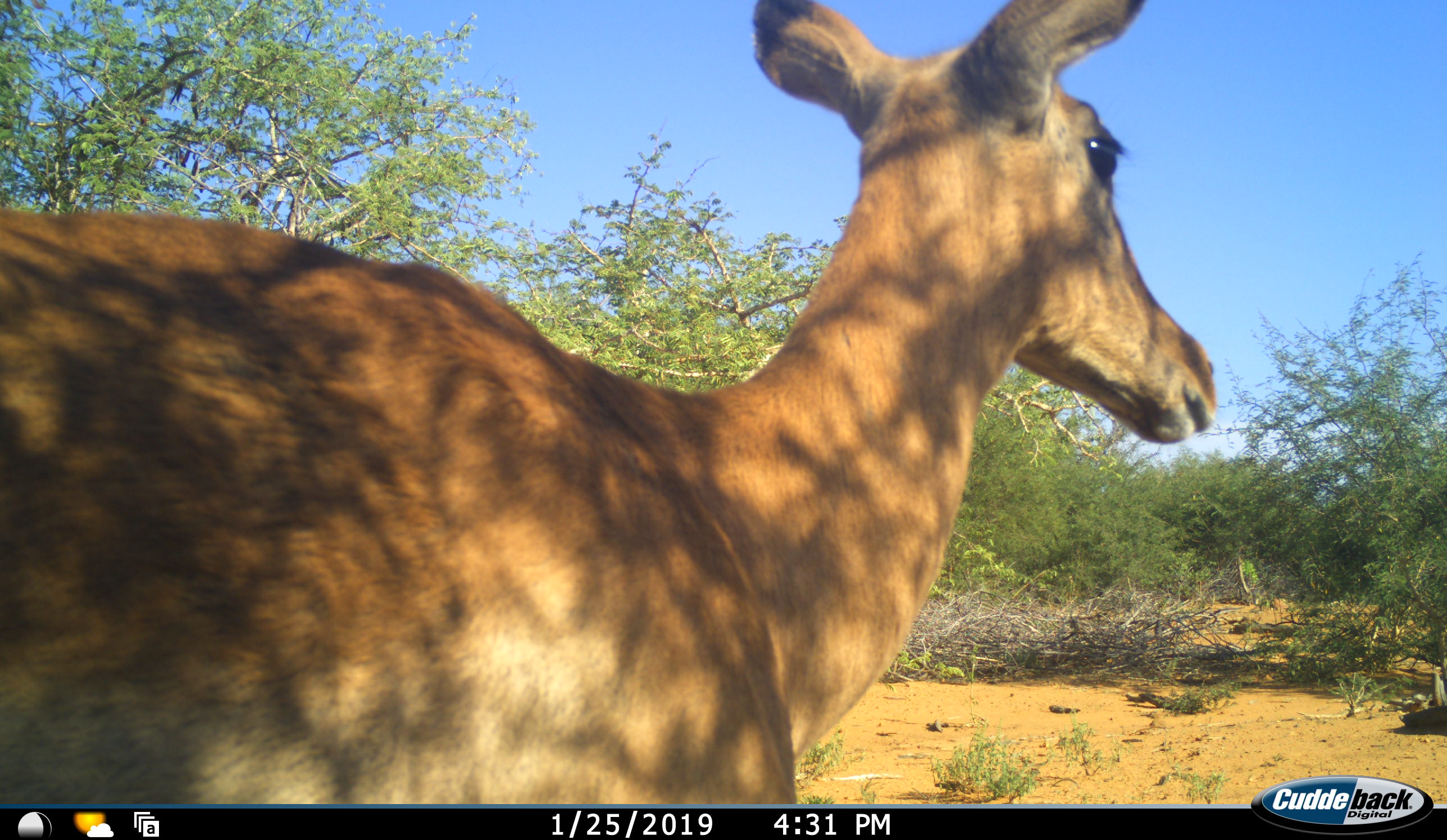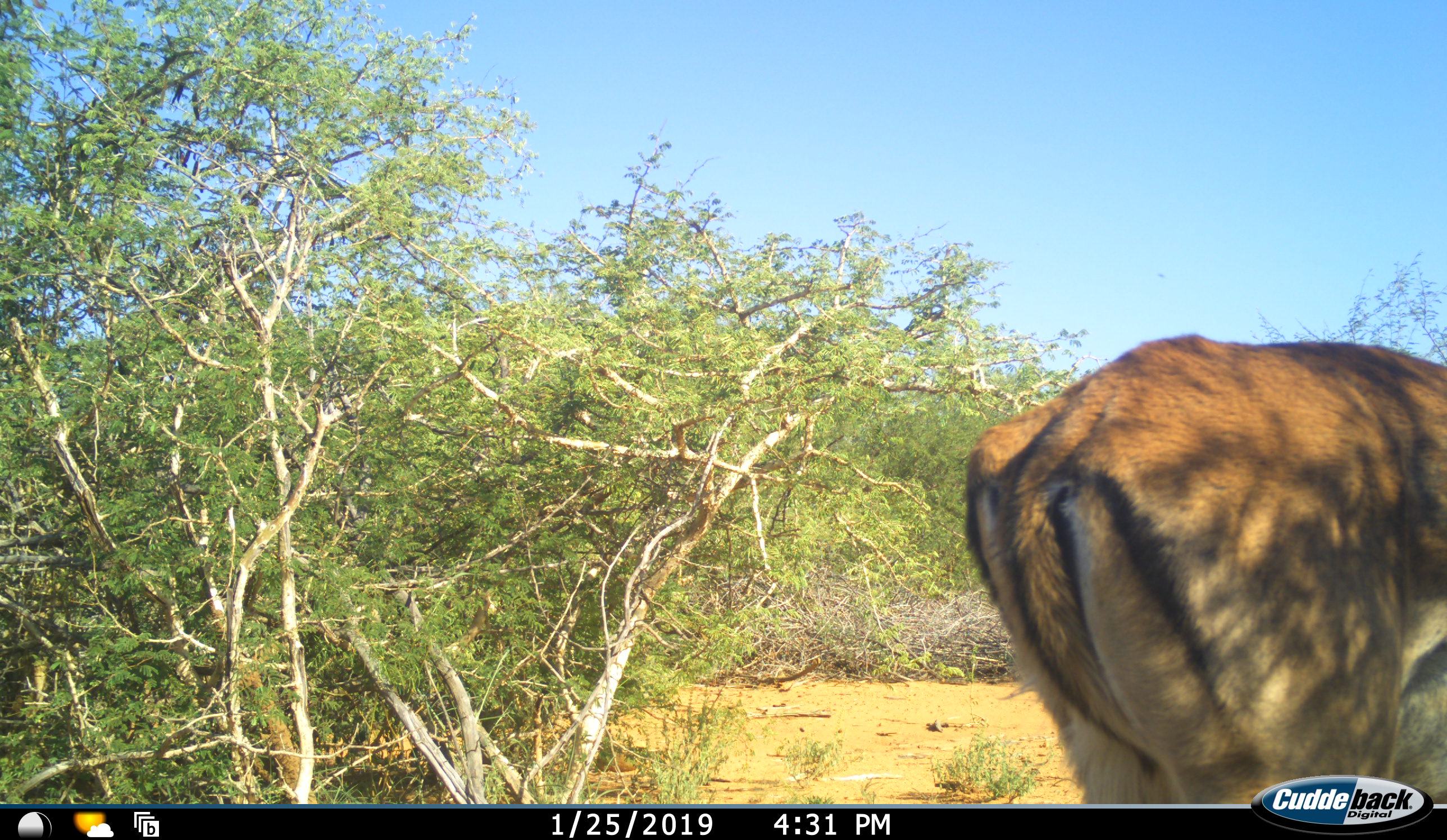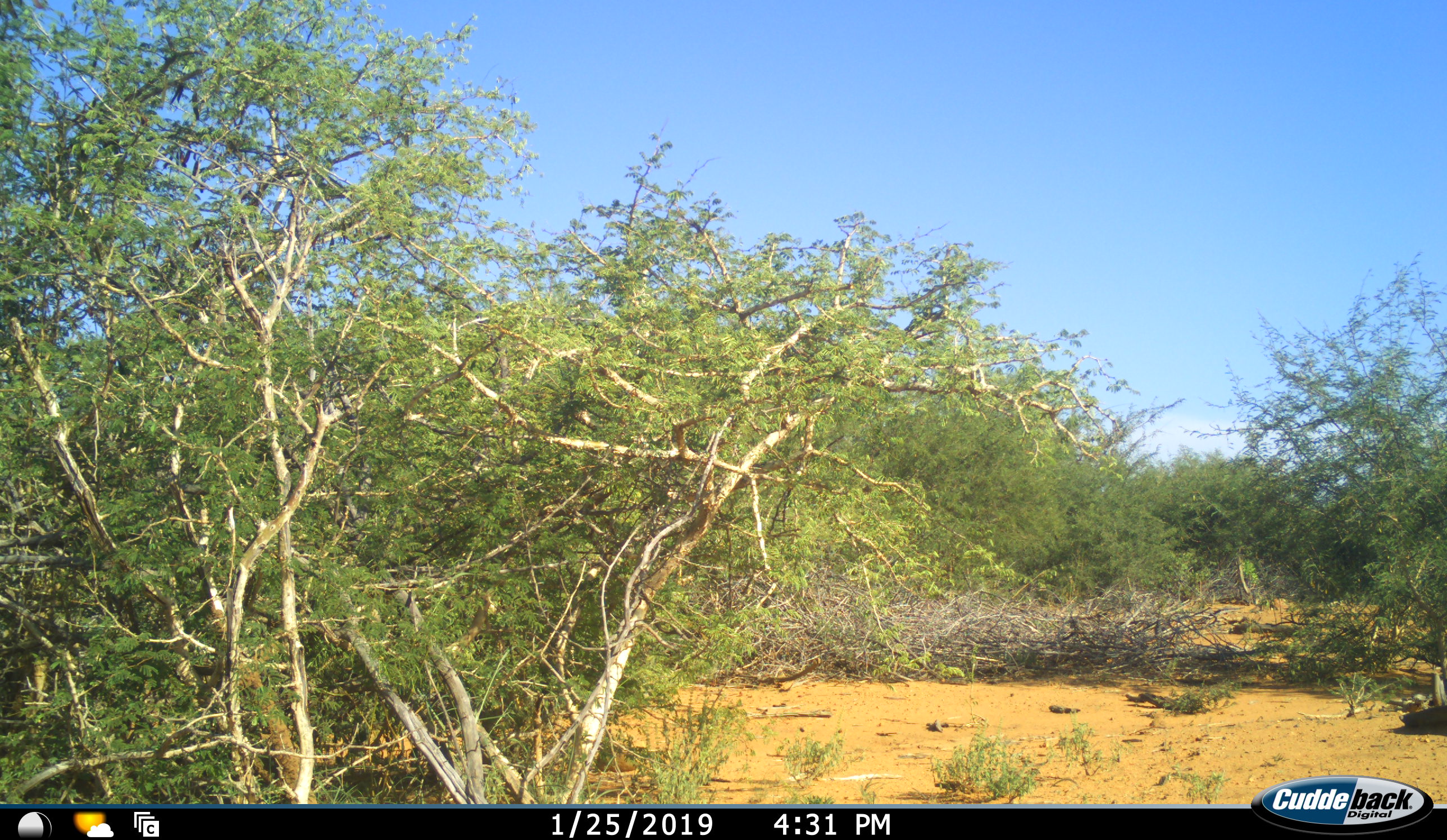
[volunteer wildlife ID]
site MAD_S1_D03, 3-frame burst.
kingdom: Animalia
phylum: Chordata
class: Mammalia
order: Artiodactyla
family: Bovidae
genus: Aepyceros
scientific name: Aepyceros melampus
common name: impala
Impala (Aepyceros melampus), count 1. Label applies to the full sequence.